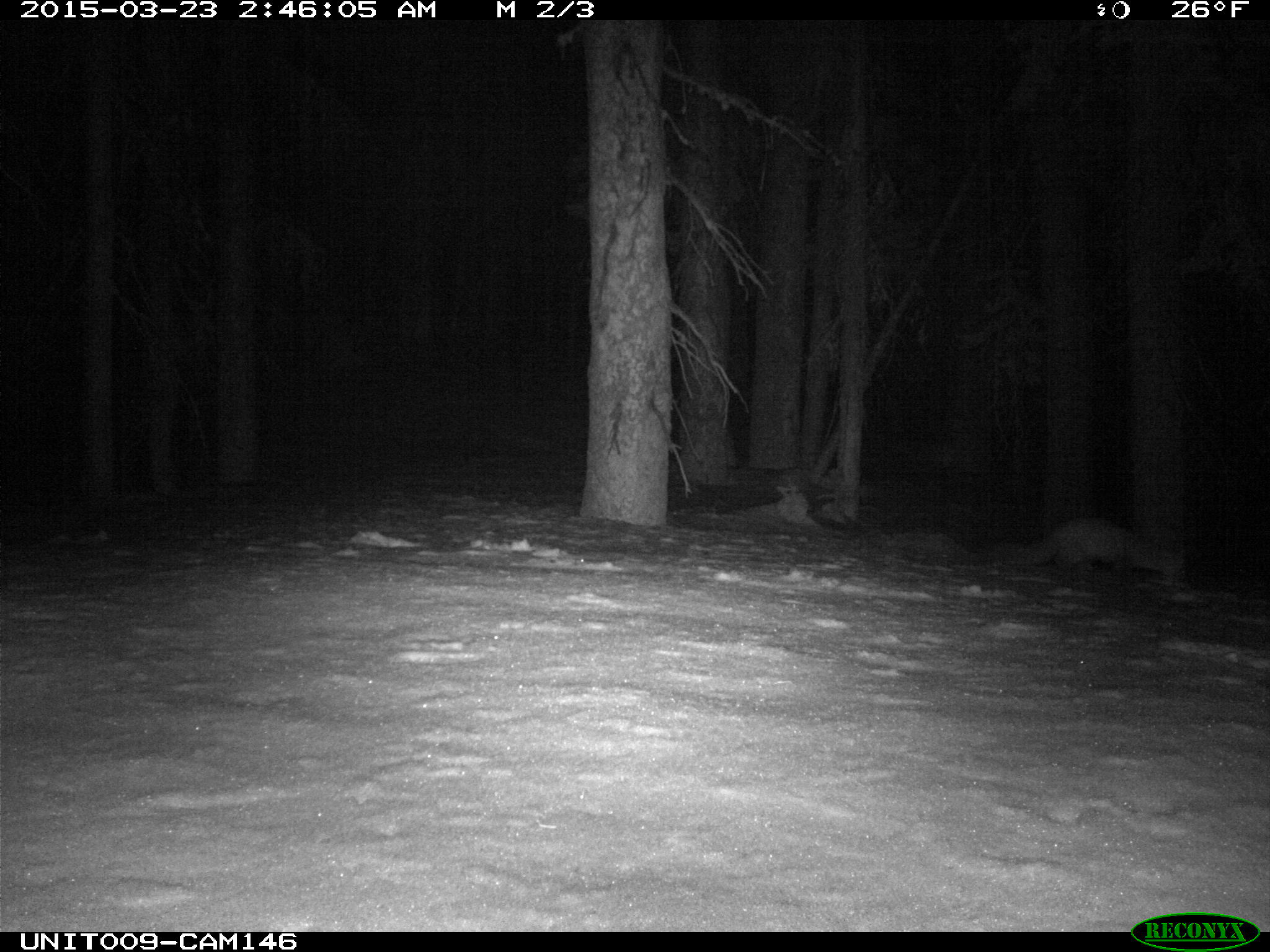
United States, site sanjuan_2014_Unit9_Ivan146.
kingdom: Animalia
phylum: Chordata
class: Mammalia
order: Carnivora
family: Mustelidae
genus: Martes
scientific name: Martes americana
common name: american marten